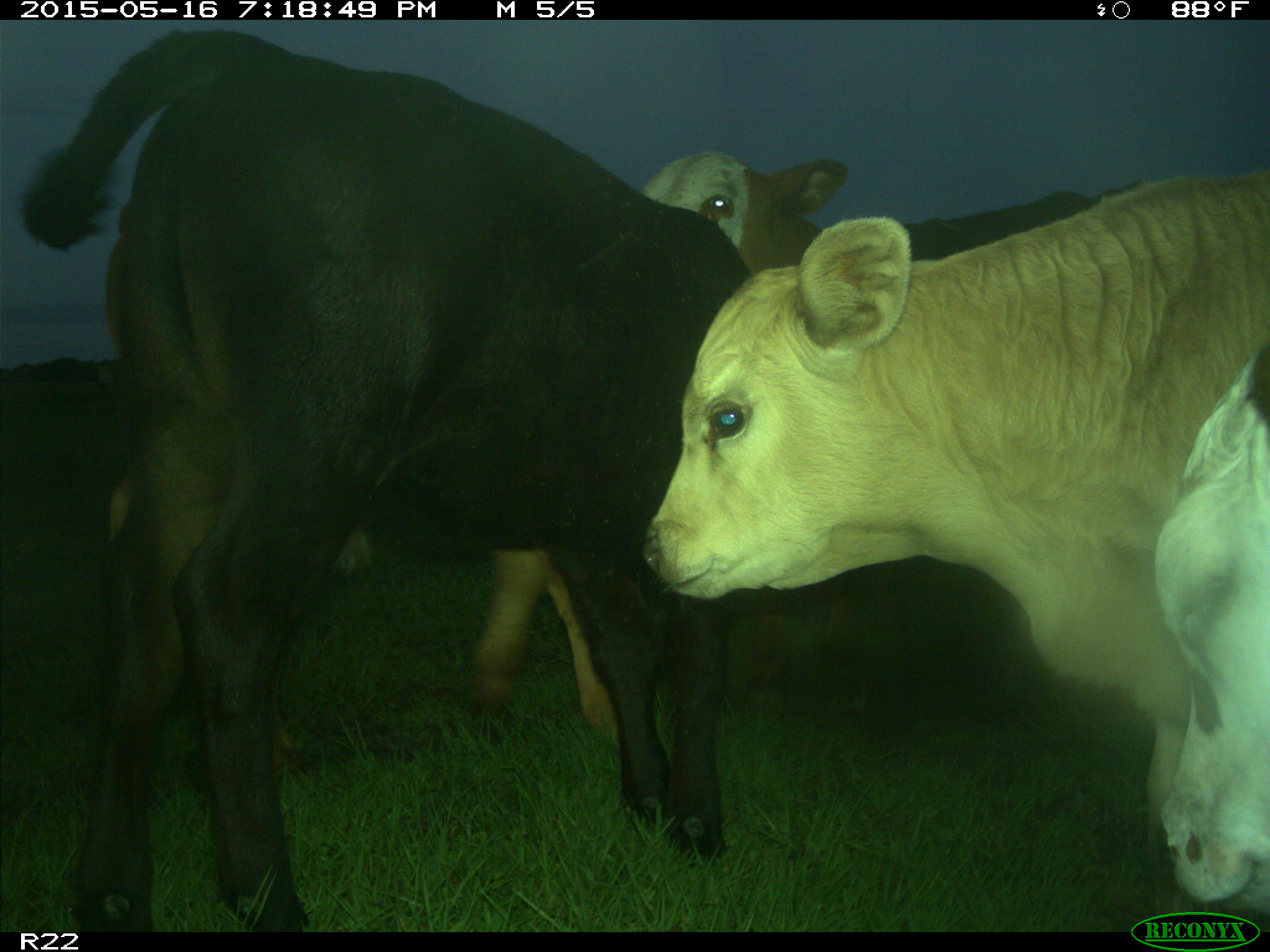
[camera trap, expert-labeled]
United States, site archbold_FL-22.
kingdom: Animalia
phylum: Chordata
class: Mammalia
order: Artiodactyla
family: Bovidae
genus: Bos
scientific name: Bos taurus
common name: domestic cow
Bos taurus (domestic cow).